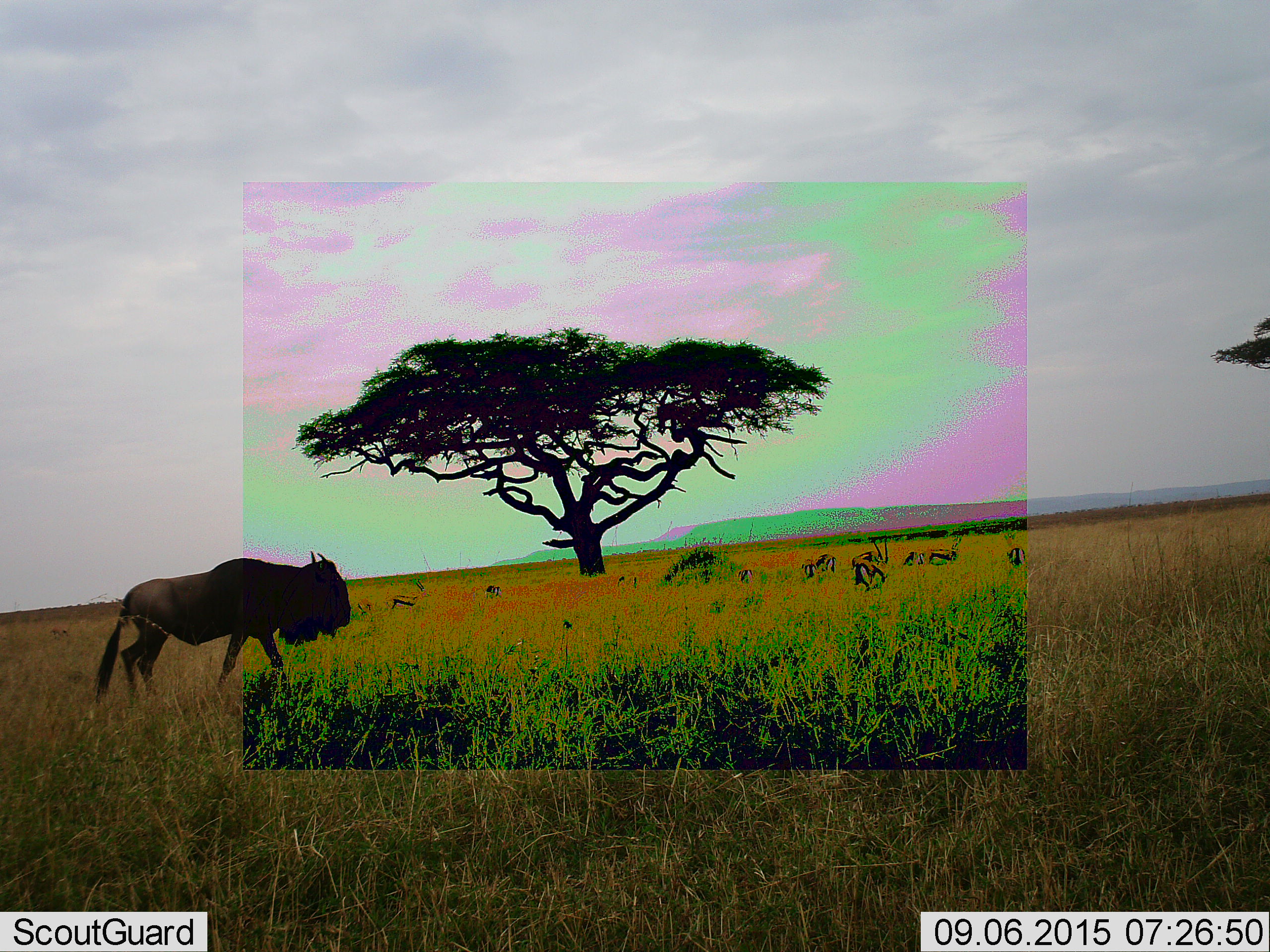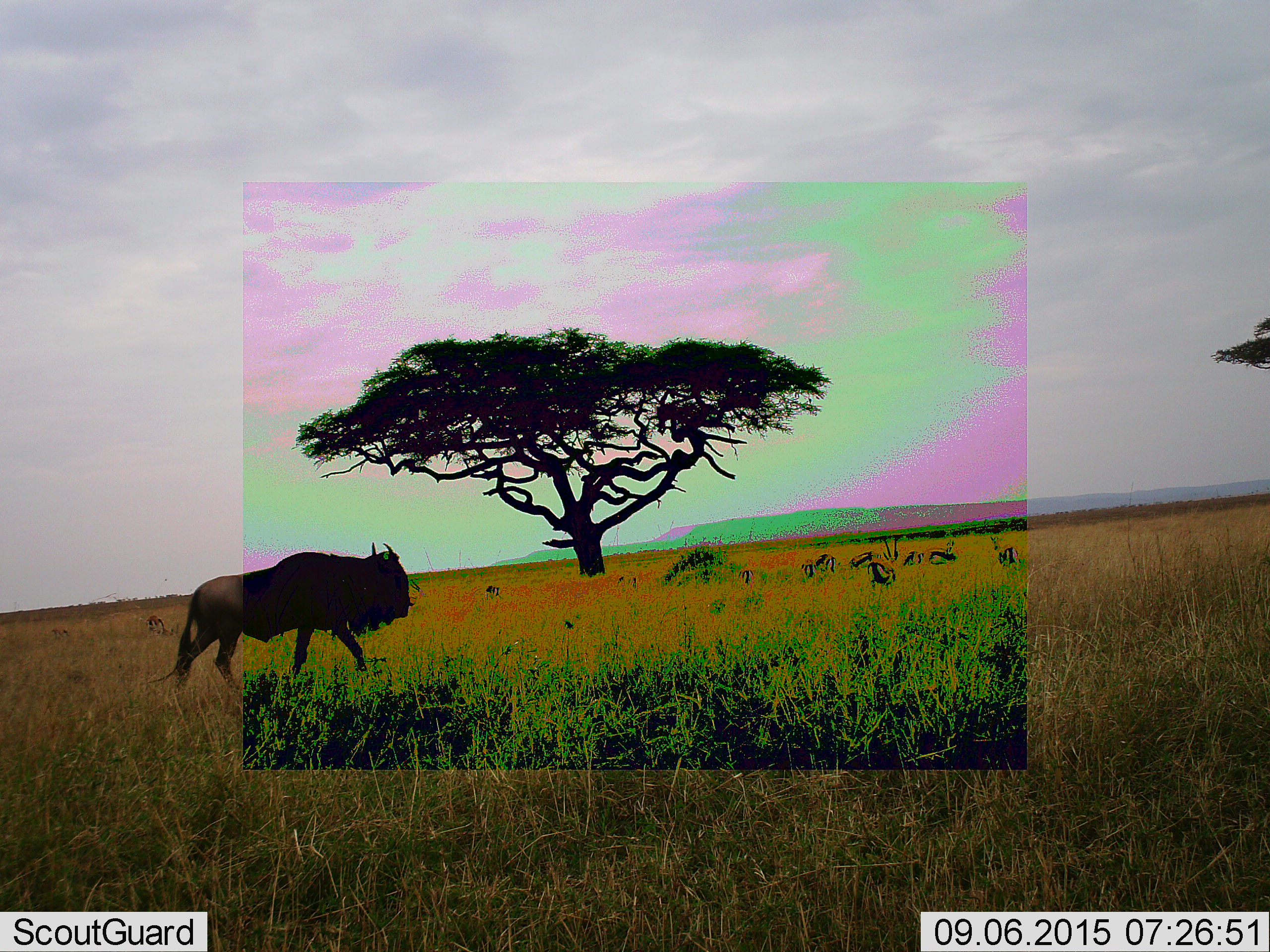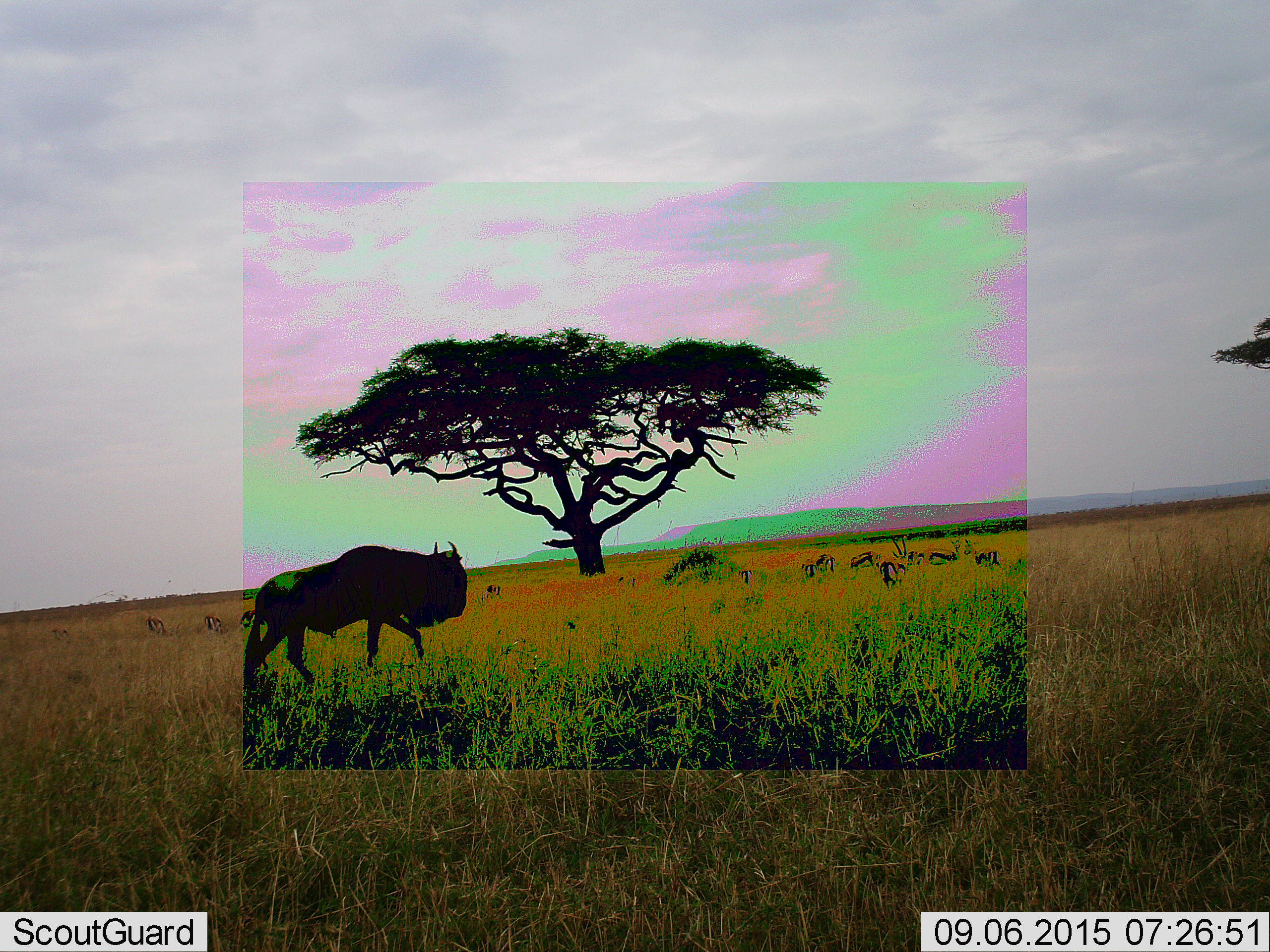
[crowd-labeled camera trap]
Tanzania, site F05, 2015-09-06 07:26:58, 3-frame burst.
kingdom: Animalia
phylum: Chordata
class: Mammalia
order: Artiodactyla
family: Bovidae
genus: Eudorcas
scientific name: Eudorcas thomsonii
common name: thomson's gazelle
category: gazellethomsons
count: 11-50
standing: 73%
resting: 9%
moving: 73%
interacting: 0%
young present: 0%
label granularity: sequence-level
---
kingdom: Animalia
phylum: Chordata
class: Mammalia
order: Artiodactyla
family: Bovidae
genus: Connochaetes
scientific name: Connochaetes taurinus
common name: blue wildebeest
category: wildebeest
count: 1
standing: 7%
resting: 0%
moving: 93%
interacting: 0%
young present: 0%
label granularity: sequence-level